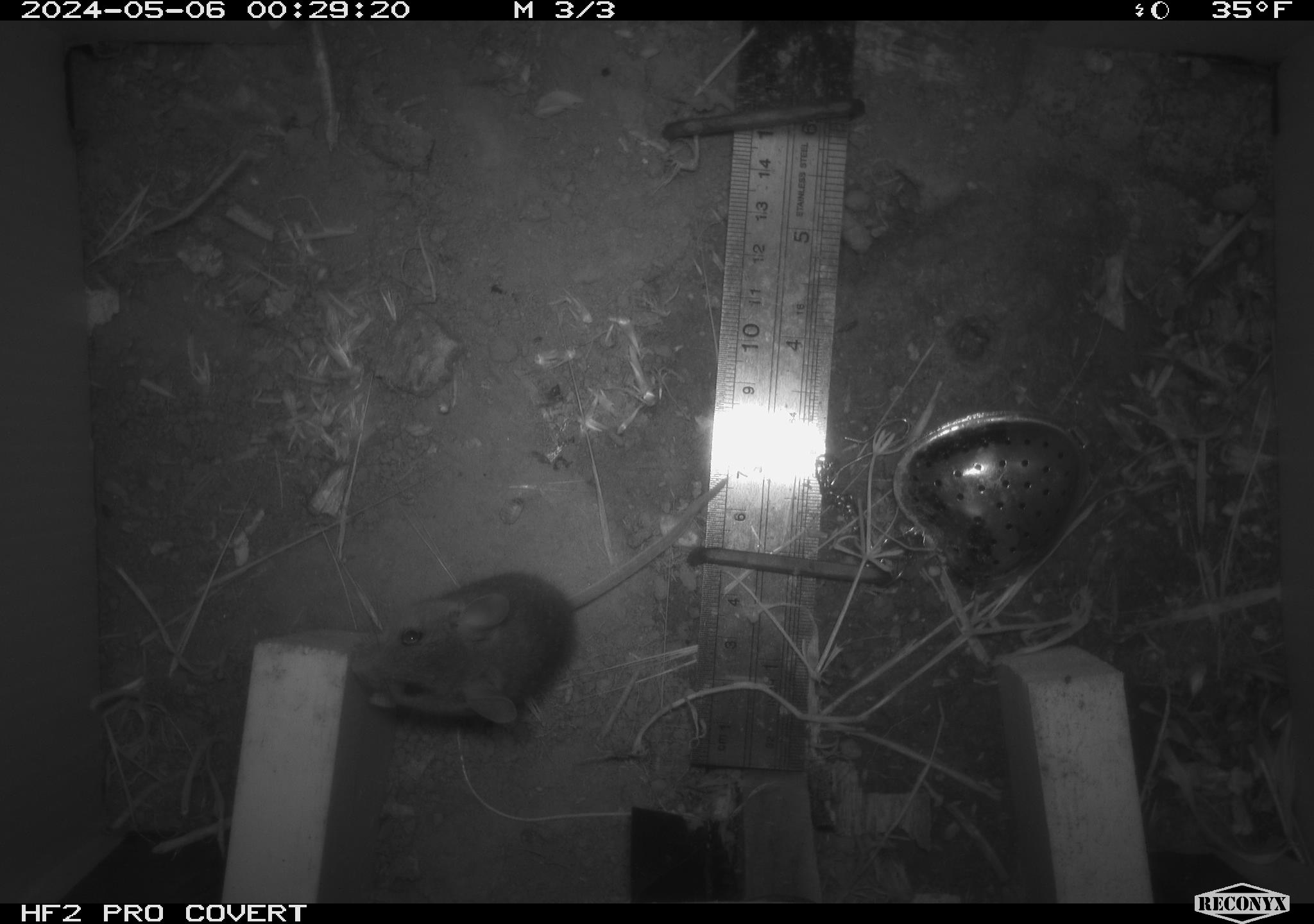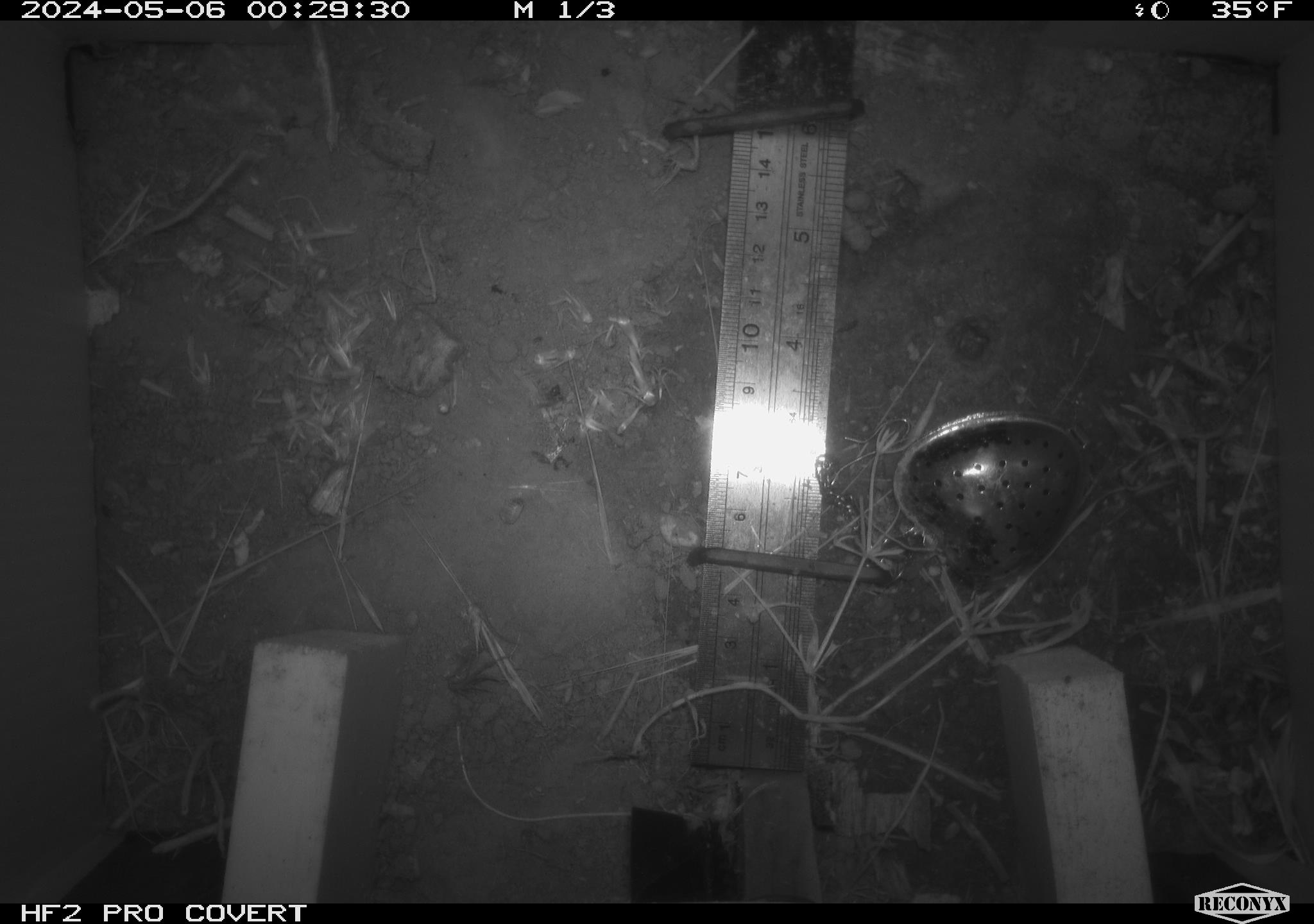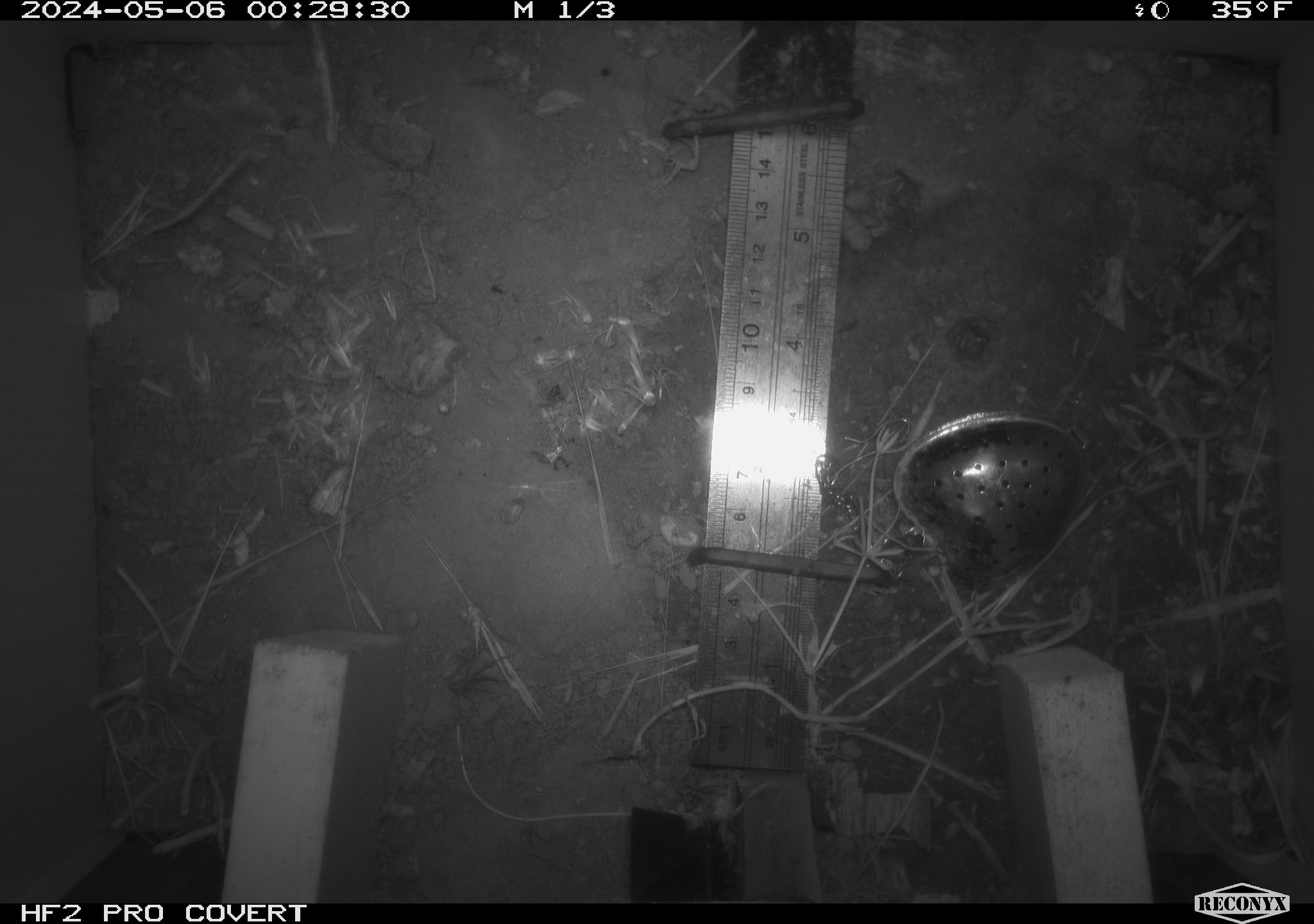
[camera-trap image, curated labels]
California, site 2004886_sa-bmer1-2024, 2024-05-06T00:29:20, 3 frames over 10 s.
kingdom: Animalia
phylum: Chordata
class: Mammalia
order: Rodentia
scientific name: Rodentia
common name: mouse species